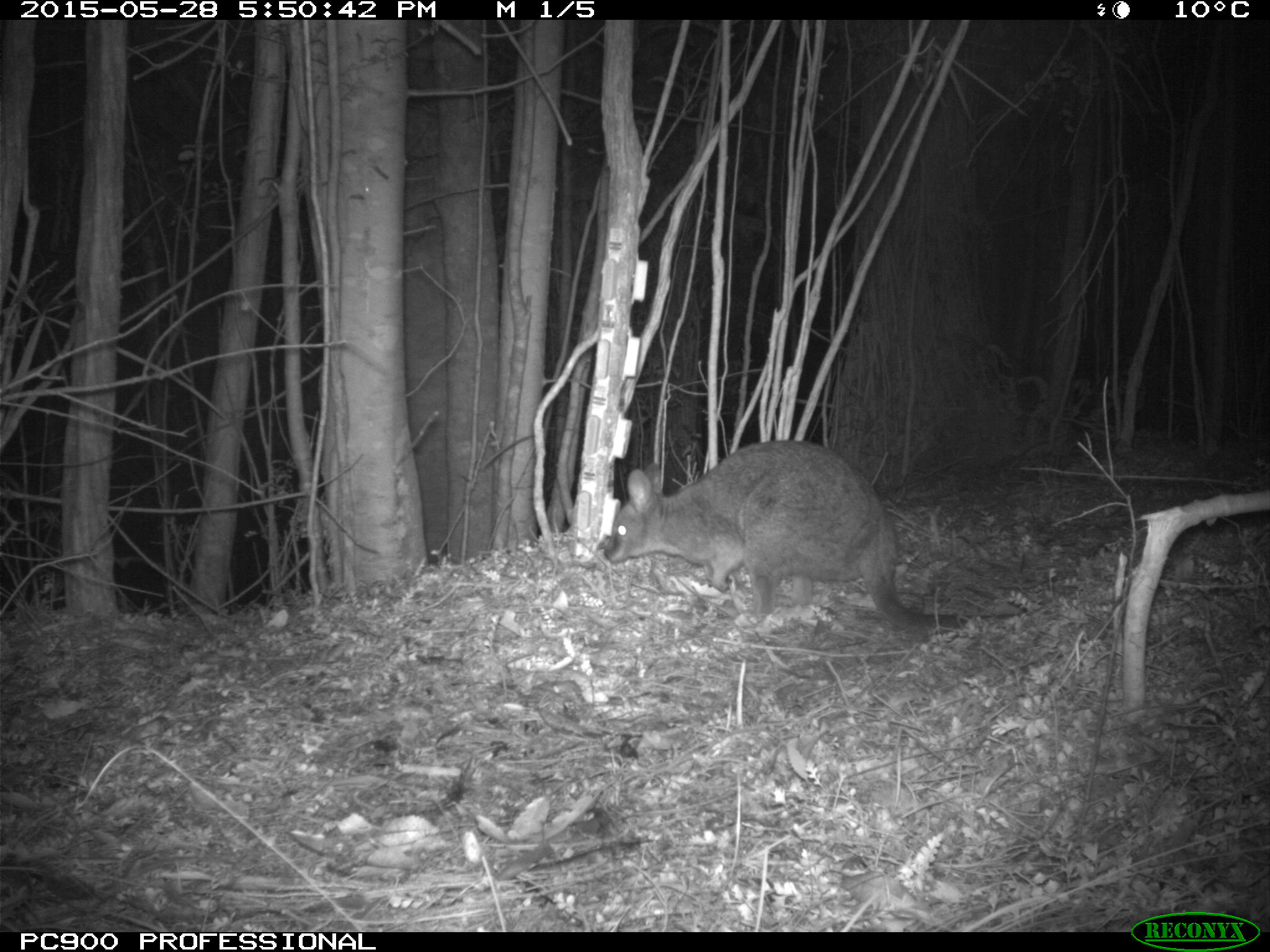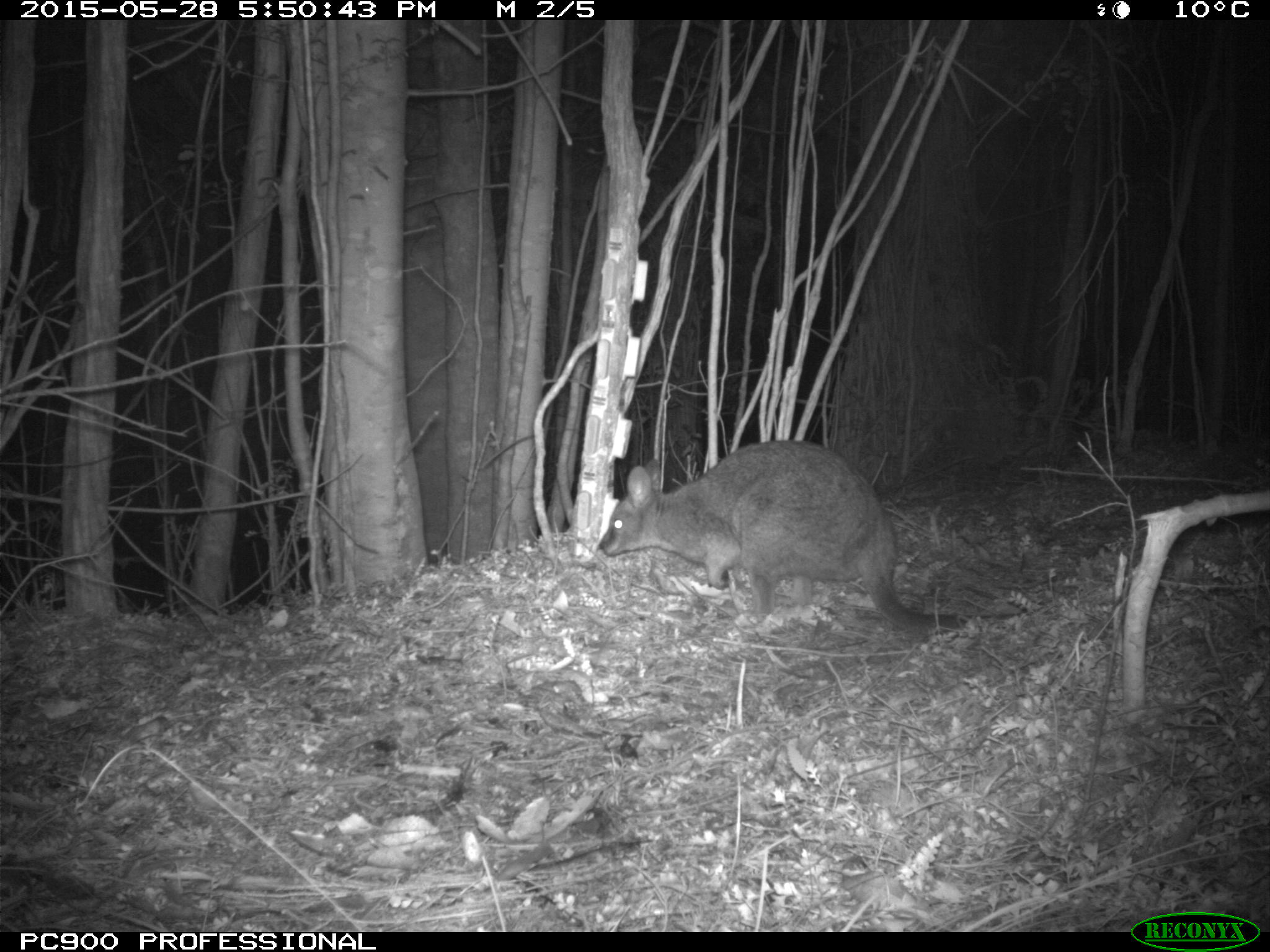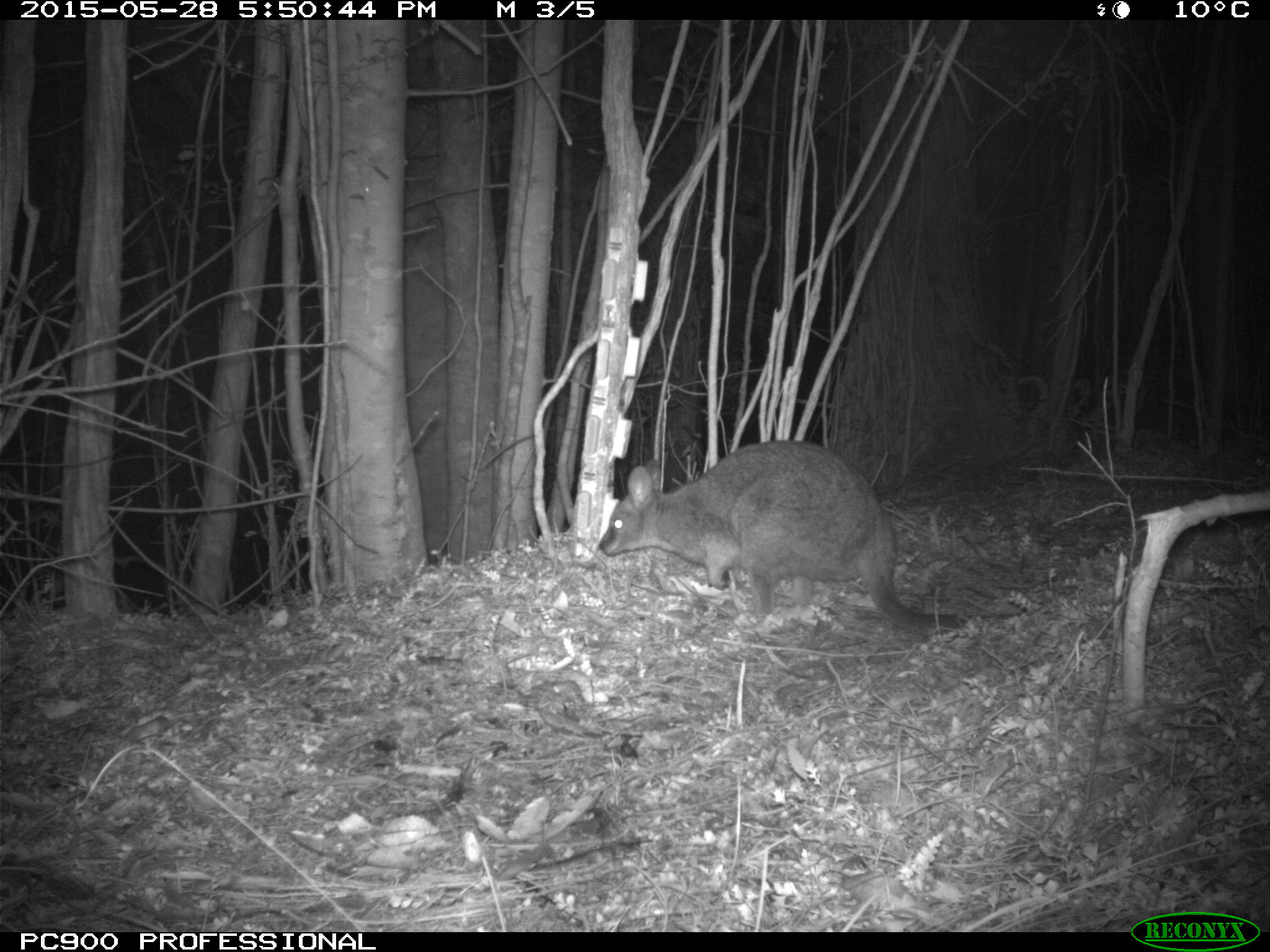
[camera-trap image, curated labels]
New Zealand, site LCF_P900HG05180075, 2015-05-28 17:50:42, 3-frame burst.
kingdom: Animalia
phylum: Chordata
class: Mammalia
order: Diprotodontia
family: Macropodidae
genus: Notamacropus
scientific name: Notamacropus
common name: wallaby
Wallaby (Notamacropus).